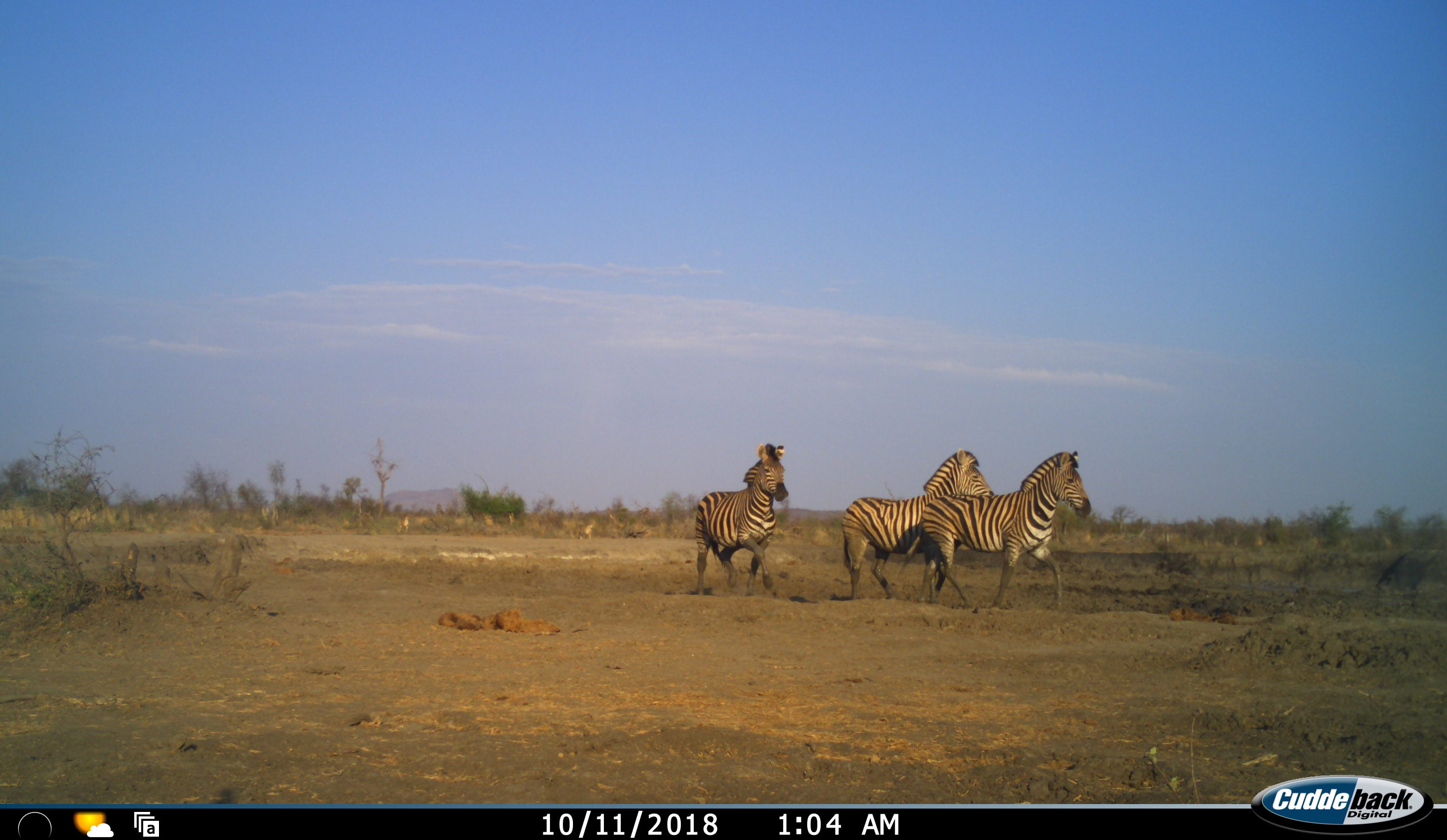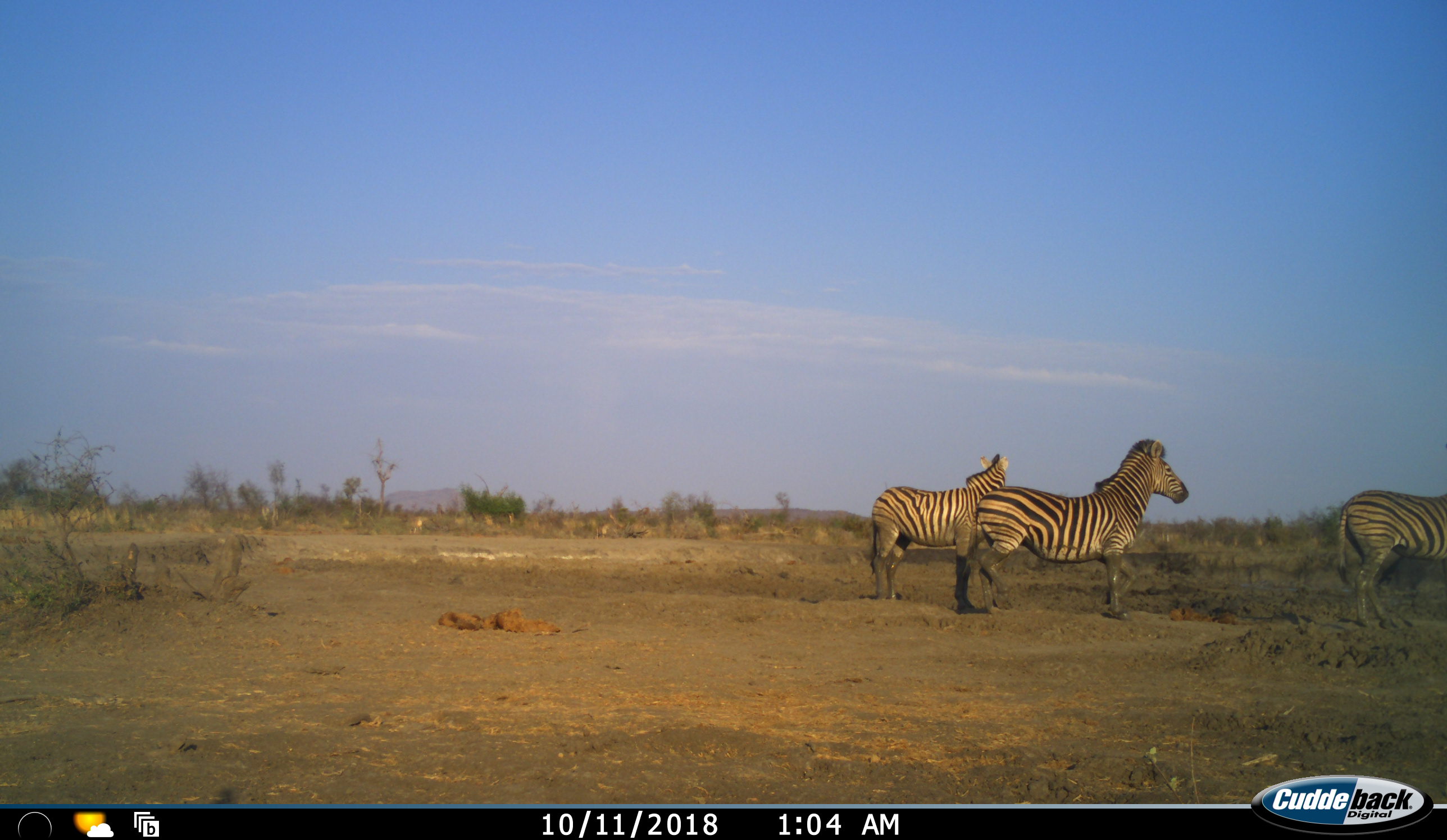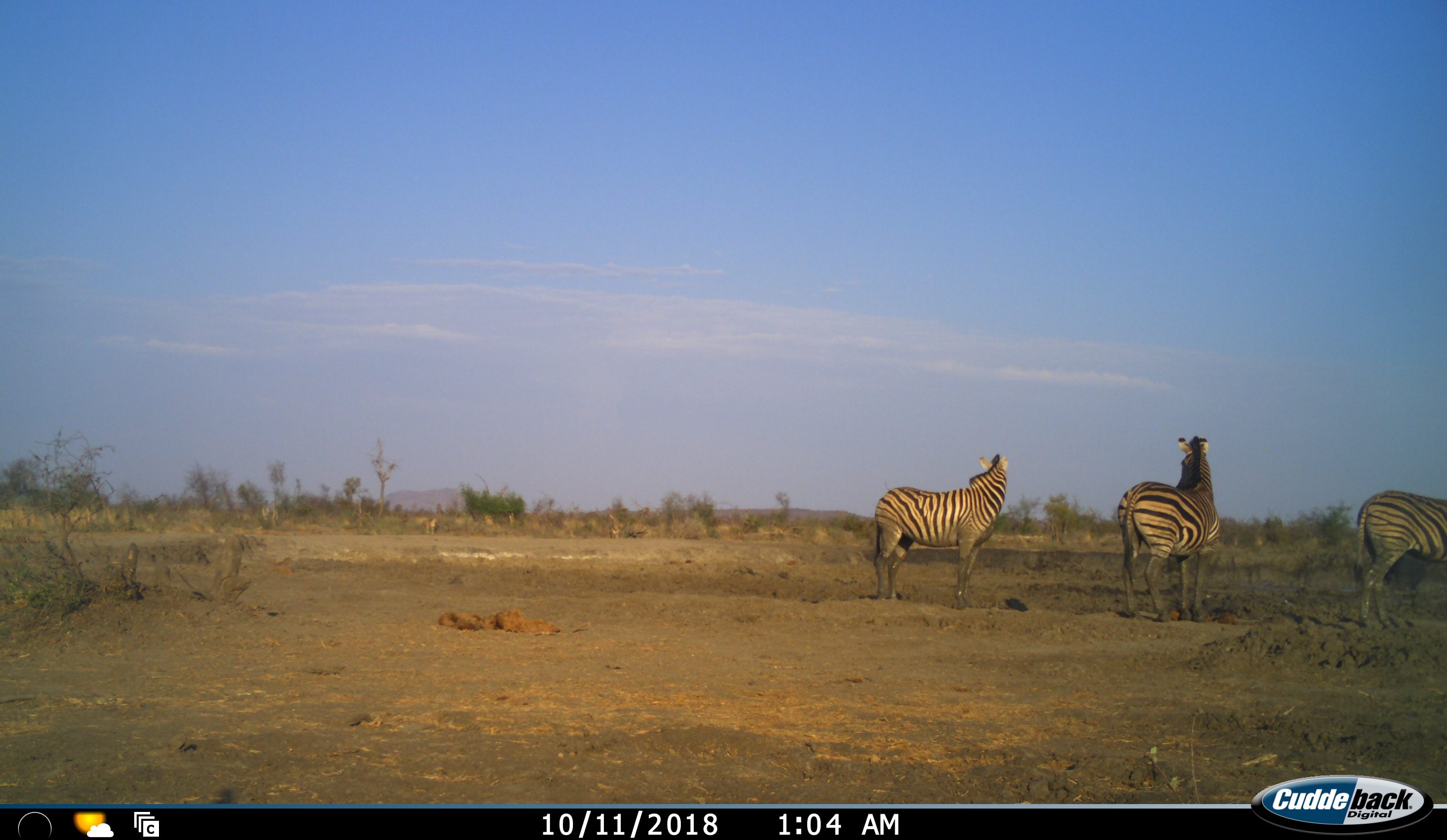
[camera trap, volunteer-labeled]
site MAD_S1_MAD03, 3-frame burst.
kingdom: Animalia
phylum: Chordata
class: Mammalia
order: Perissodactyla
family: Equidae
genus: Equus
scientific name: Equus quagga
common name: plains zebra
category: zebraplains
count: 3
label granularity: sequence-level